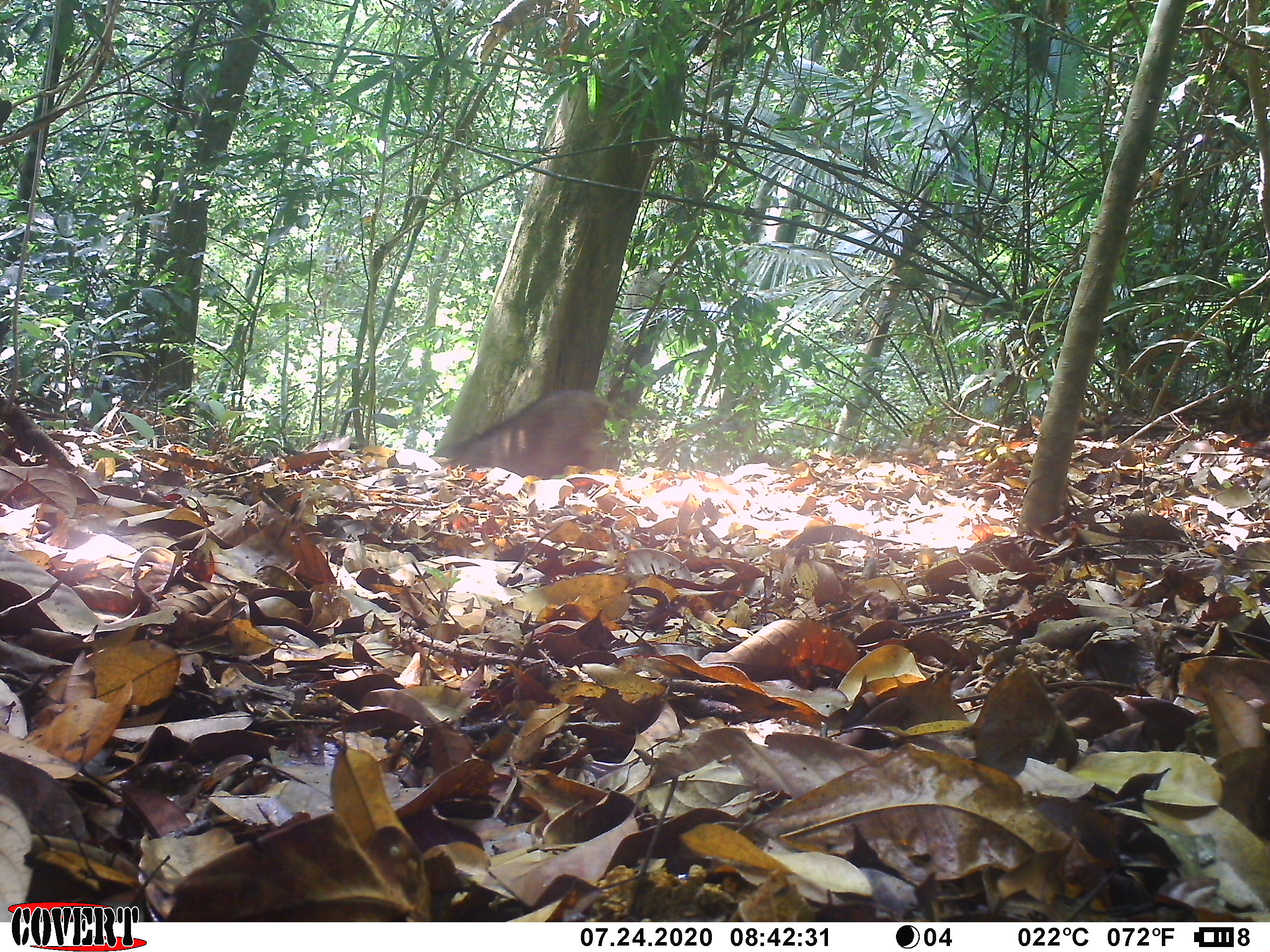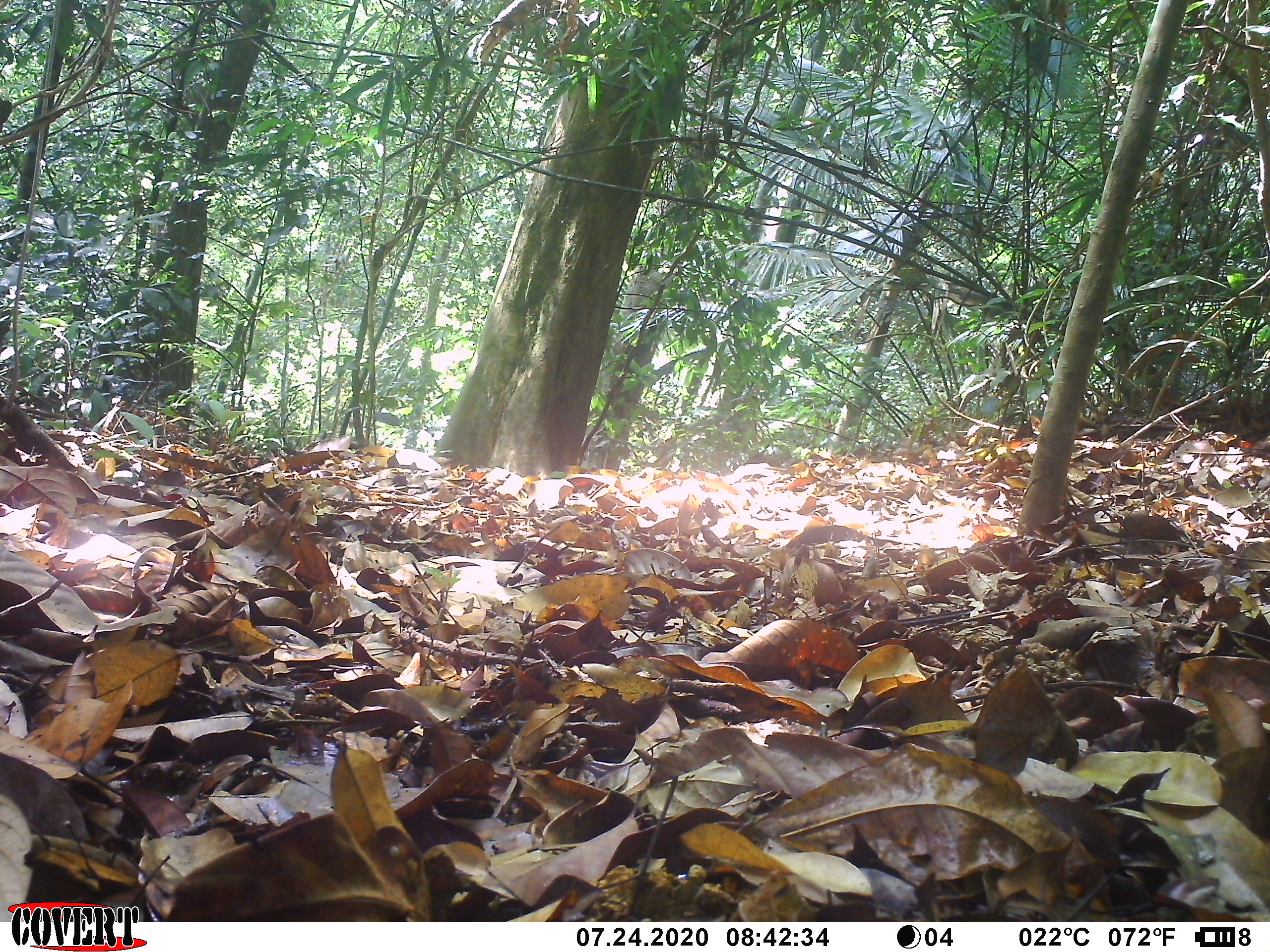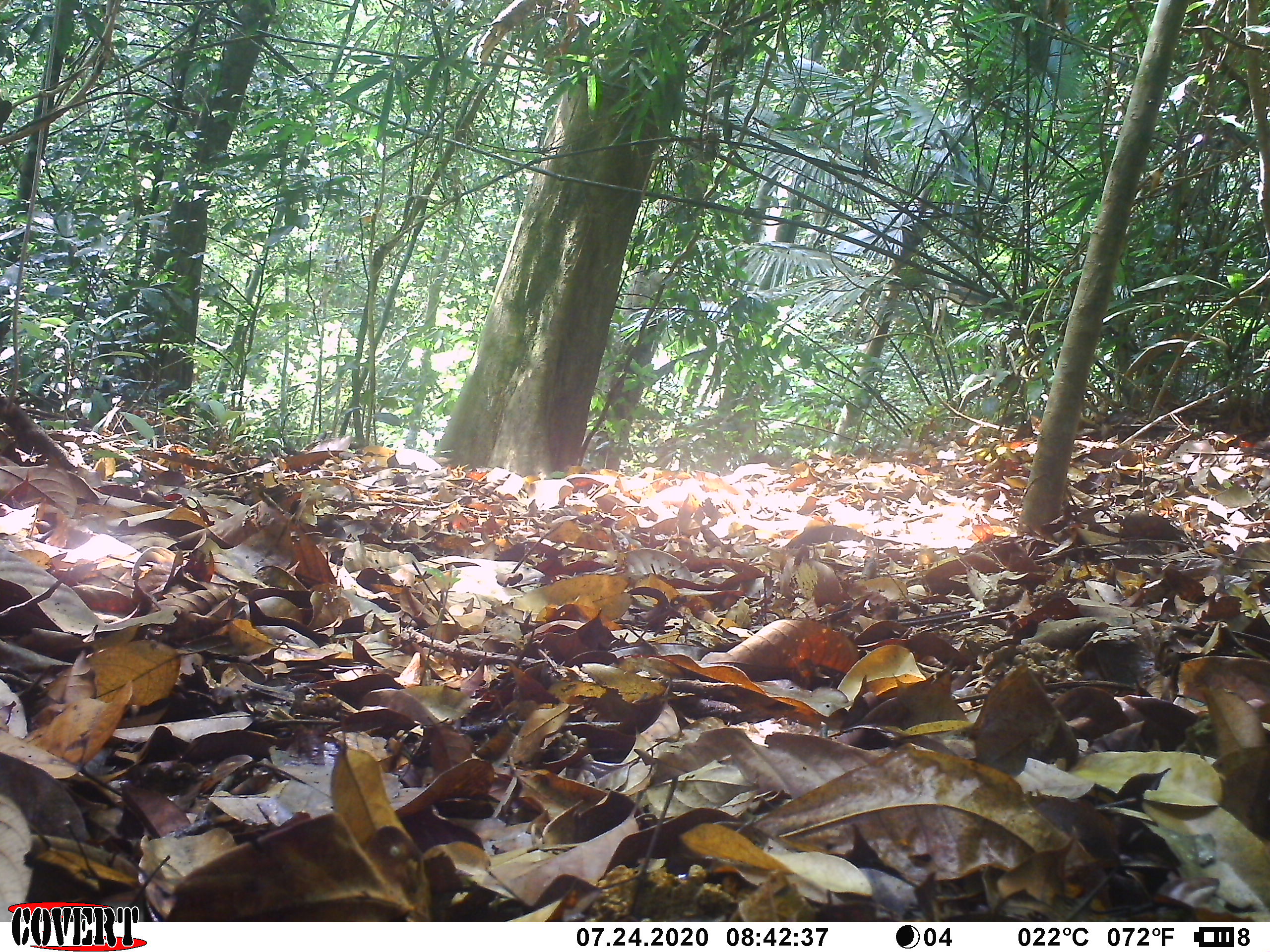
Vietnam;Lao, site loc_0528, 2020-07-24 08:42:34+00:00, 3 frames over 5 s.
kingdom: Animalia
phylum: Chordata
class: Mammalia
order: Artiodactyla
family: Suidae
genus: Sus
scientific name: Sus scrofa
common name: eurasian wild pig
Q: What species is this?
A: Eurasian wild pig (Sus scrofa).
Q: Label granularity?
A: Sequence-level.